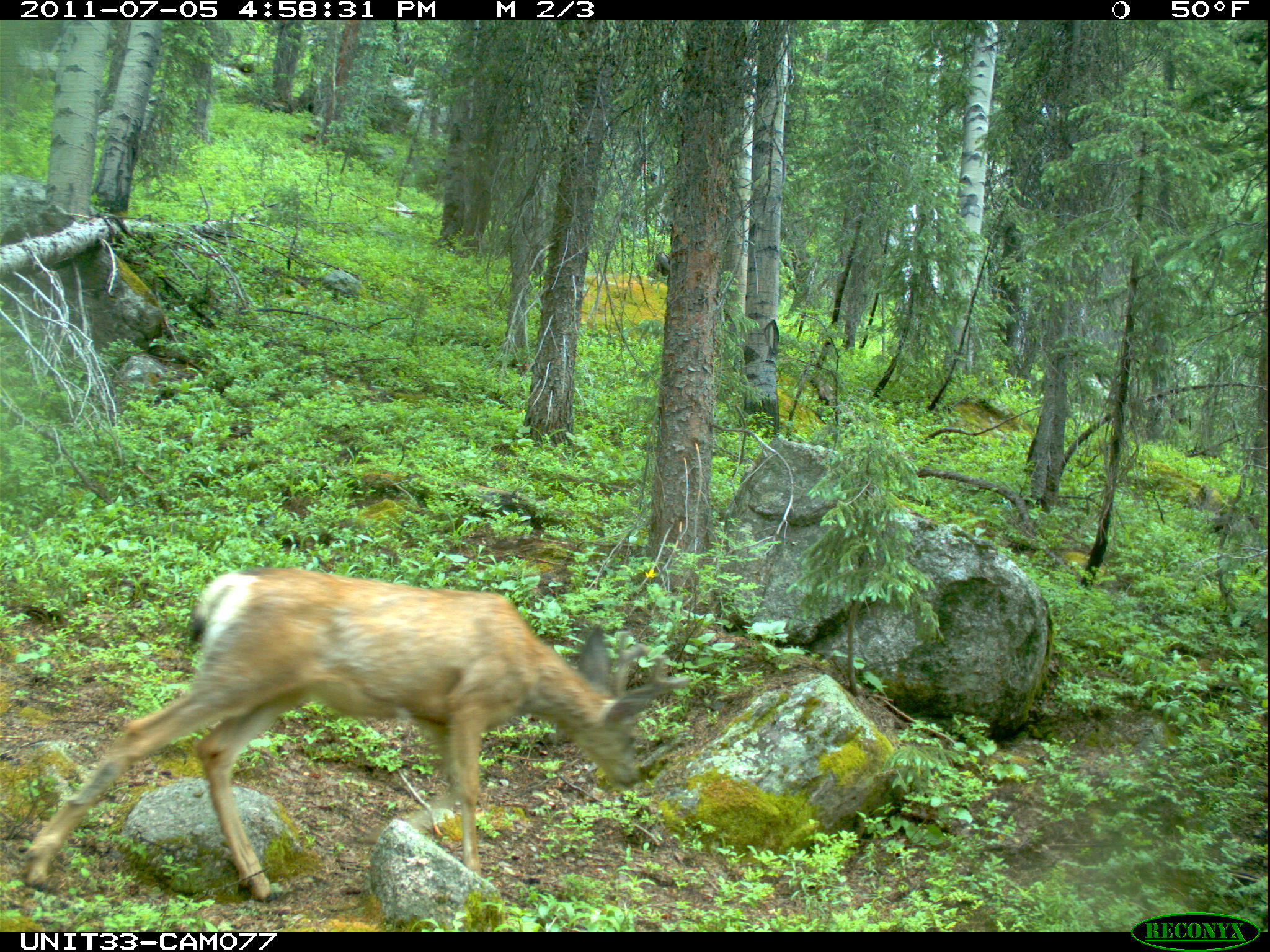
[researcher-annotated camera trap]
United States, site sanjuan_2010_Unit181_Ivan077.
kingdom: Animalia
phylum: Chordata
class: Mammalia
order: Artiodactyla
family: Cervidae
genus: Odocoileus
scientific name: Odocoileus hemionus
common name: mule deer